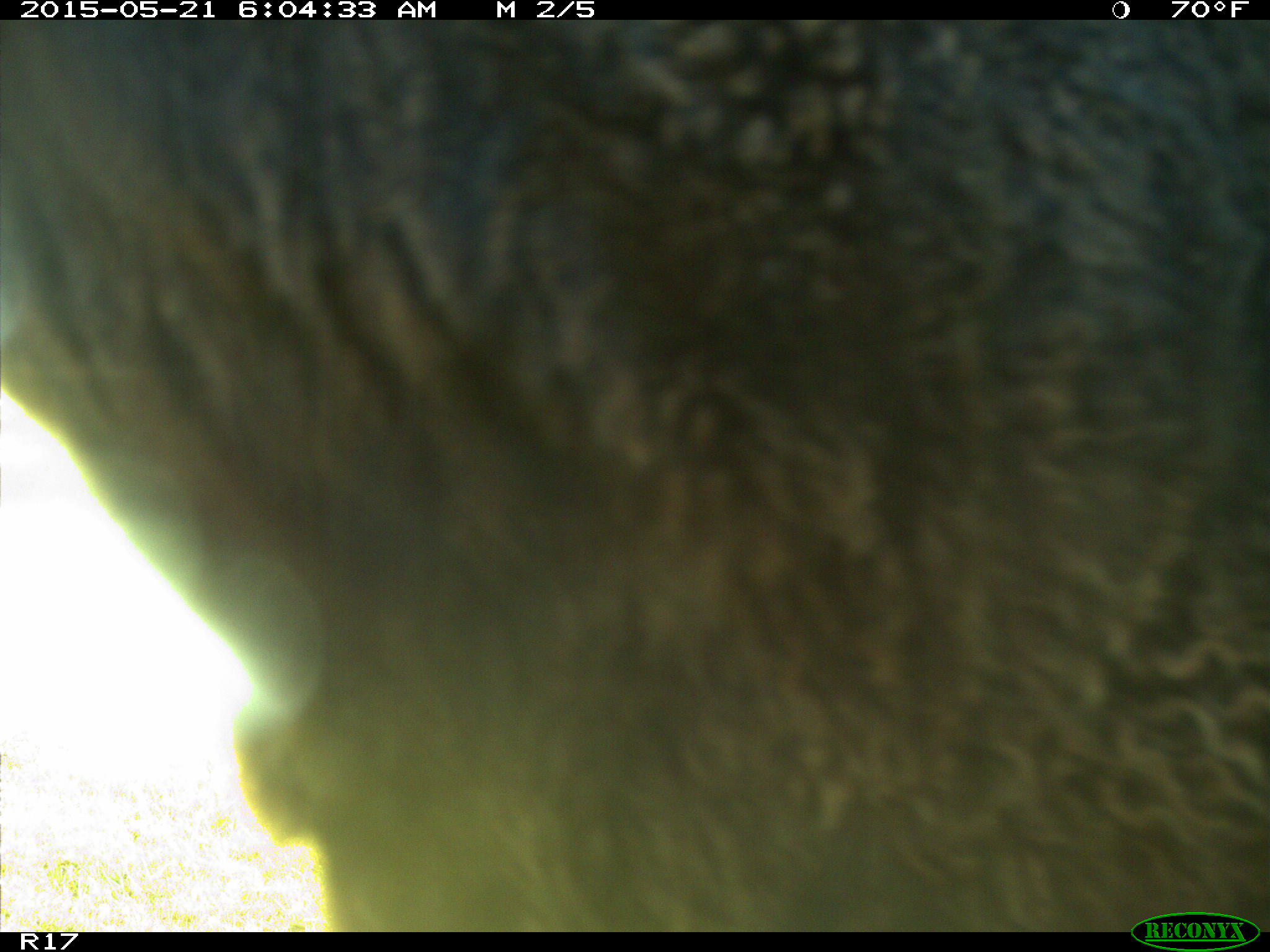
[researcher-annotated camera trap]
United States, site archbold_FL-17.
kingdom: Animalia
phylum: Chordata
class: Mammalia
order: Artiodactyla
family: Bovidae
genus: Bos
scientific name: Bos taurus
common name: domestic cow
Bos taurus (domestic cow).